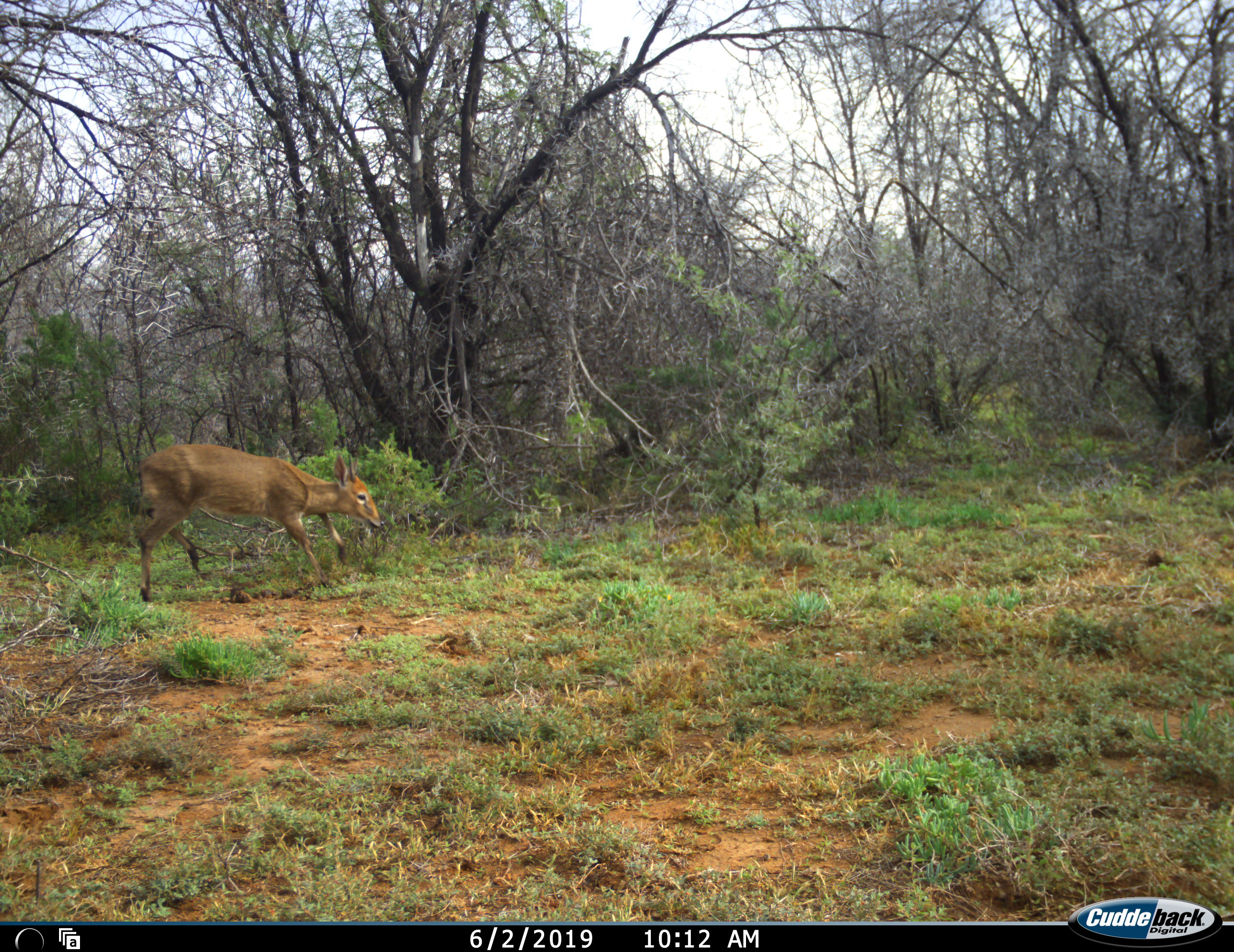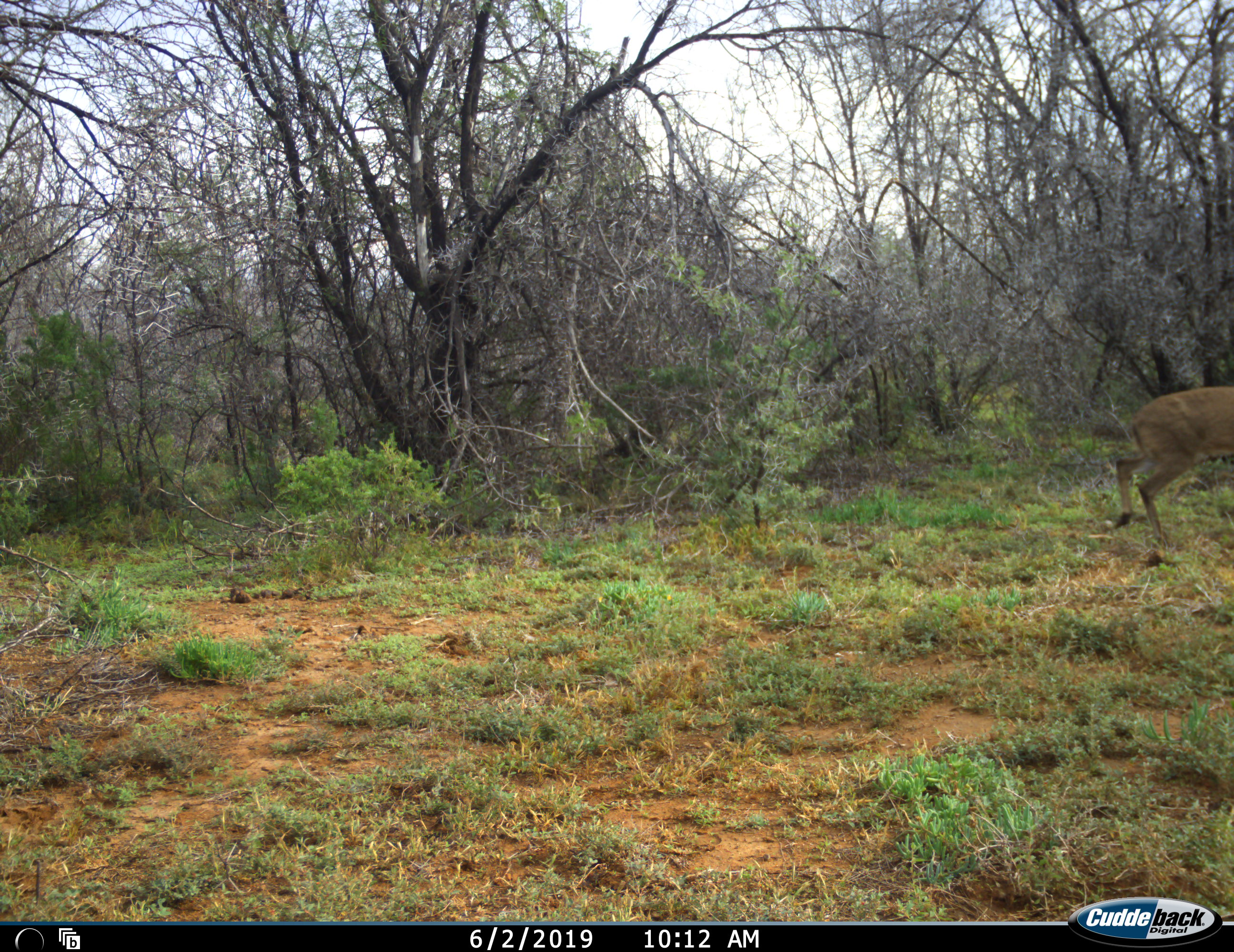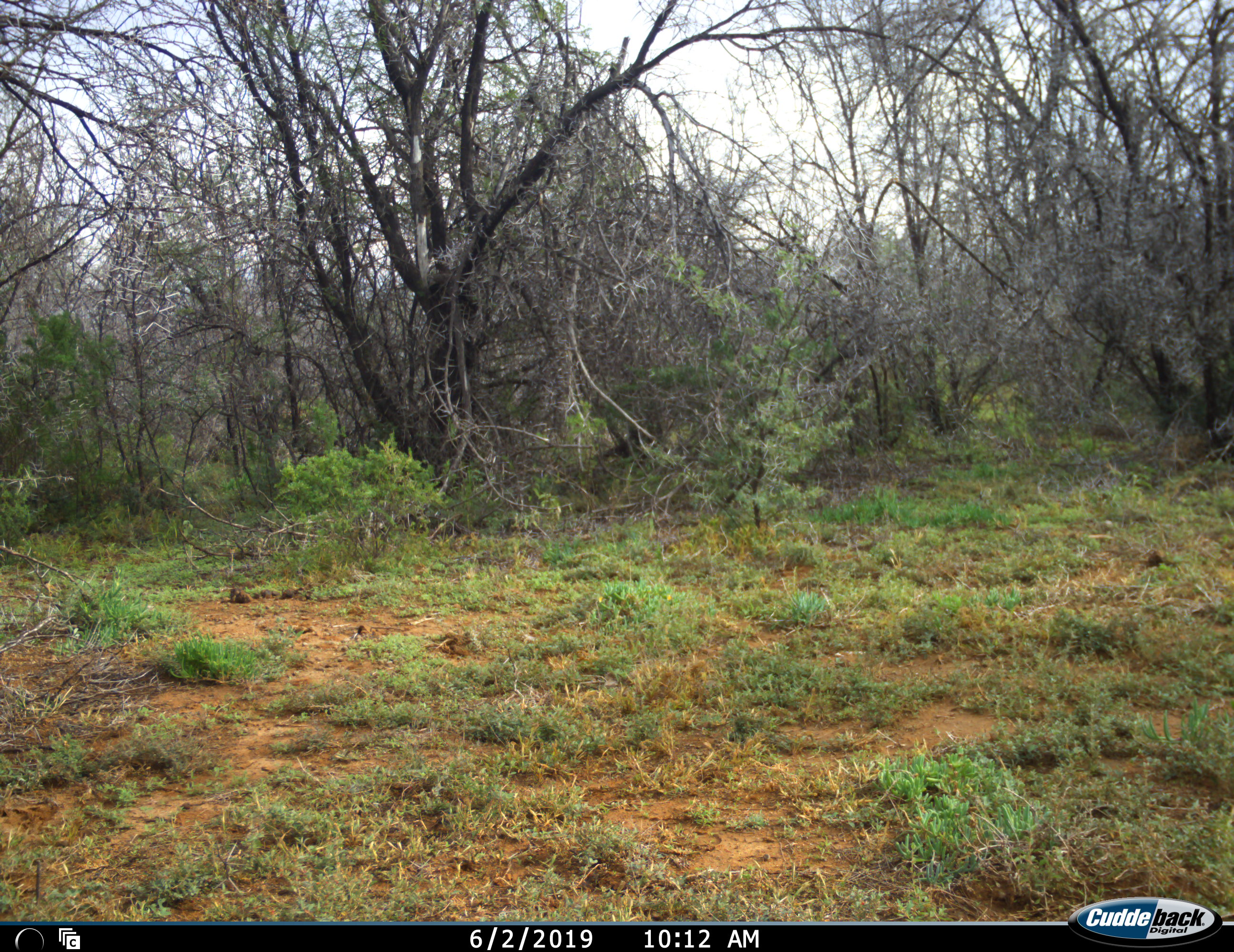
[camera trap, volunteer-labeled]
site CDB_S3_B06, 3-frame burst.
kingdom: Animalia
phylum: Chordata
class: Mammalia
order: Artiodactyla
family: Bovidae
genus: Sylvicapra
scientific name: Sylvicapra grimmia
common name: common duiker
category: duikercommongrey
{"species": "duikercommongrey (common duiker) (Sylvicapra grimmia)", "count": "1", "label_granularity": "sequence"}